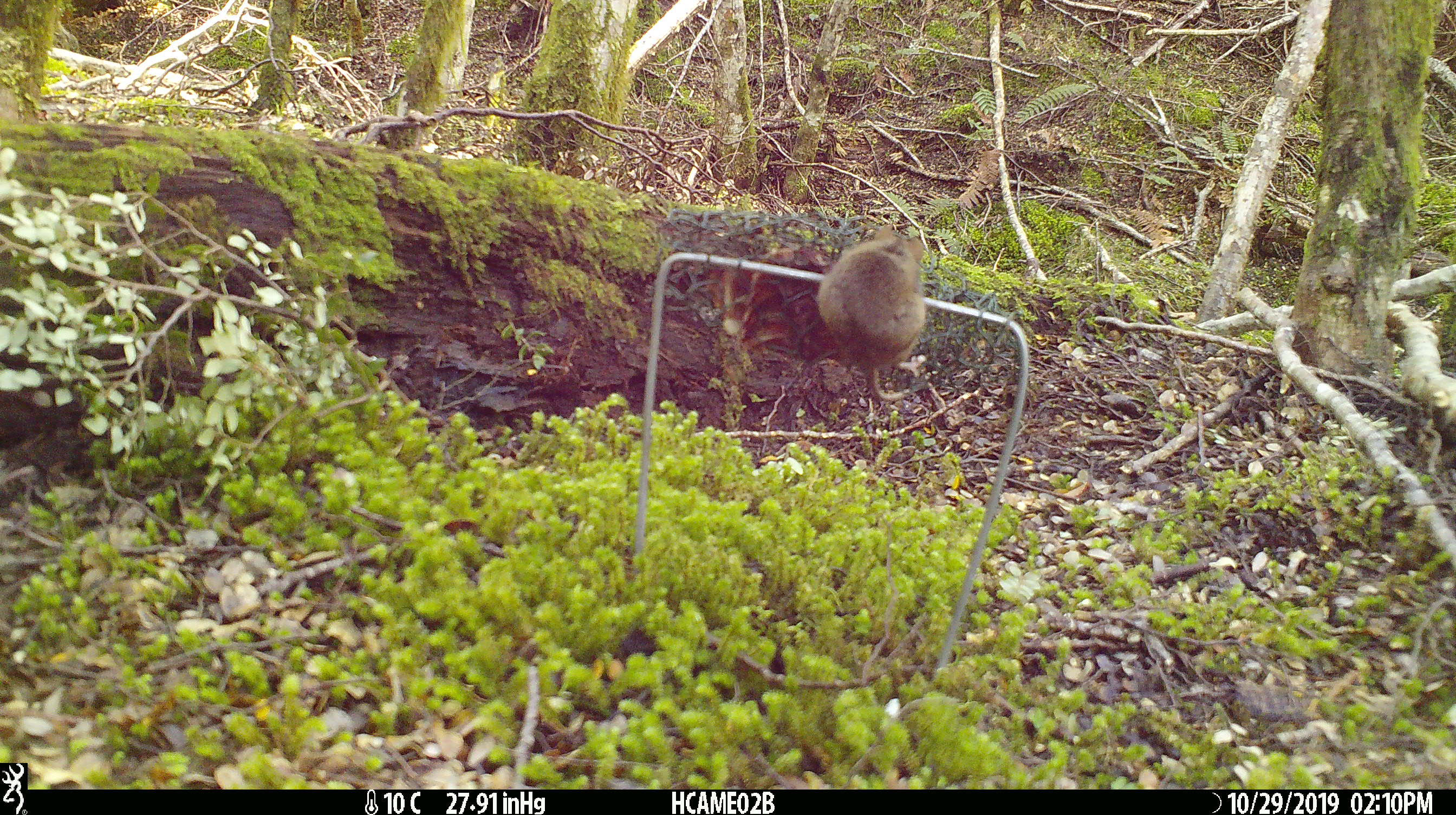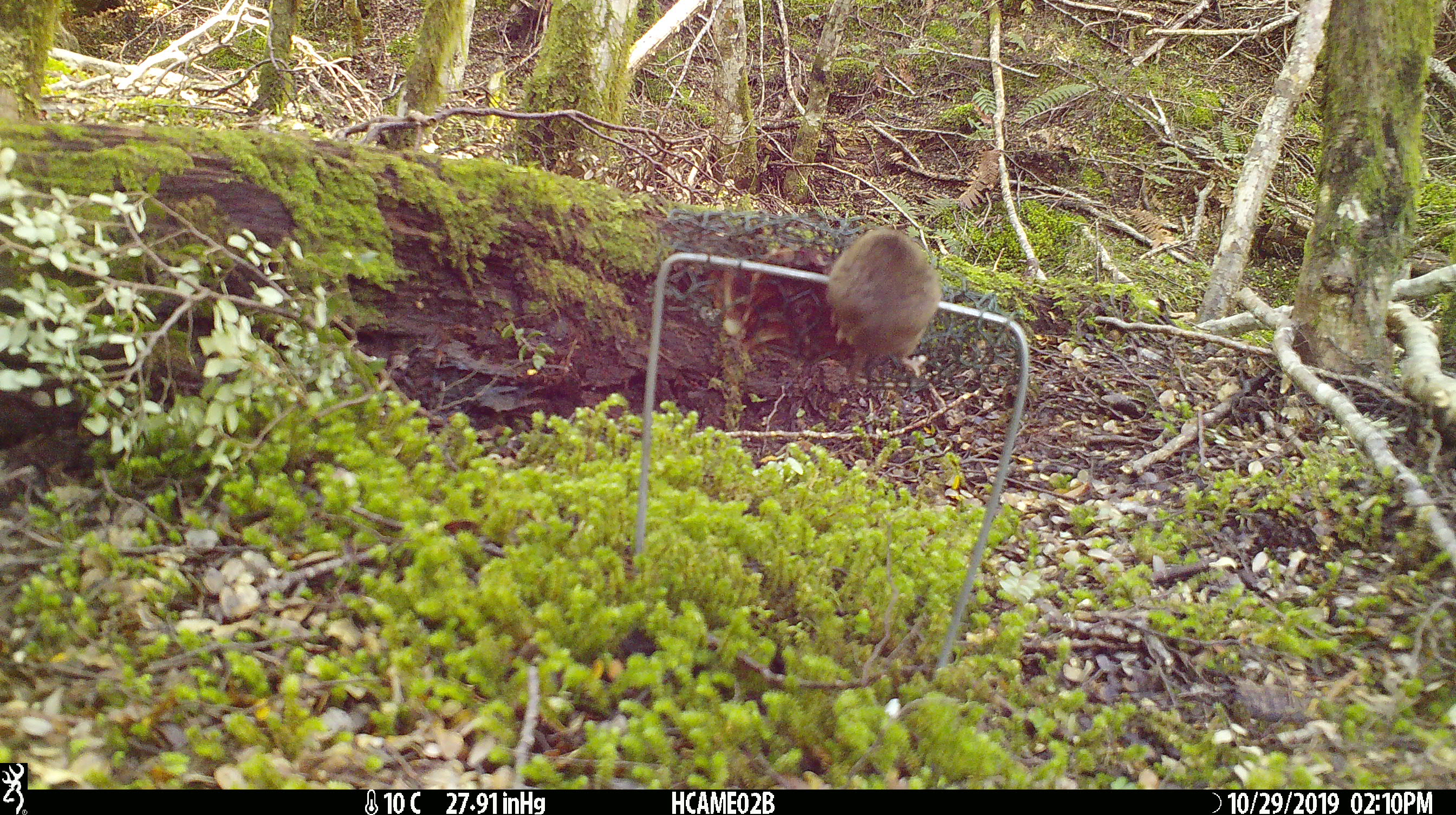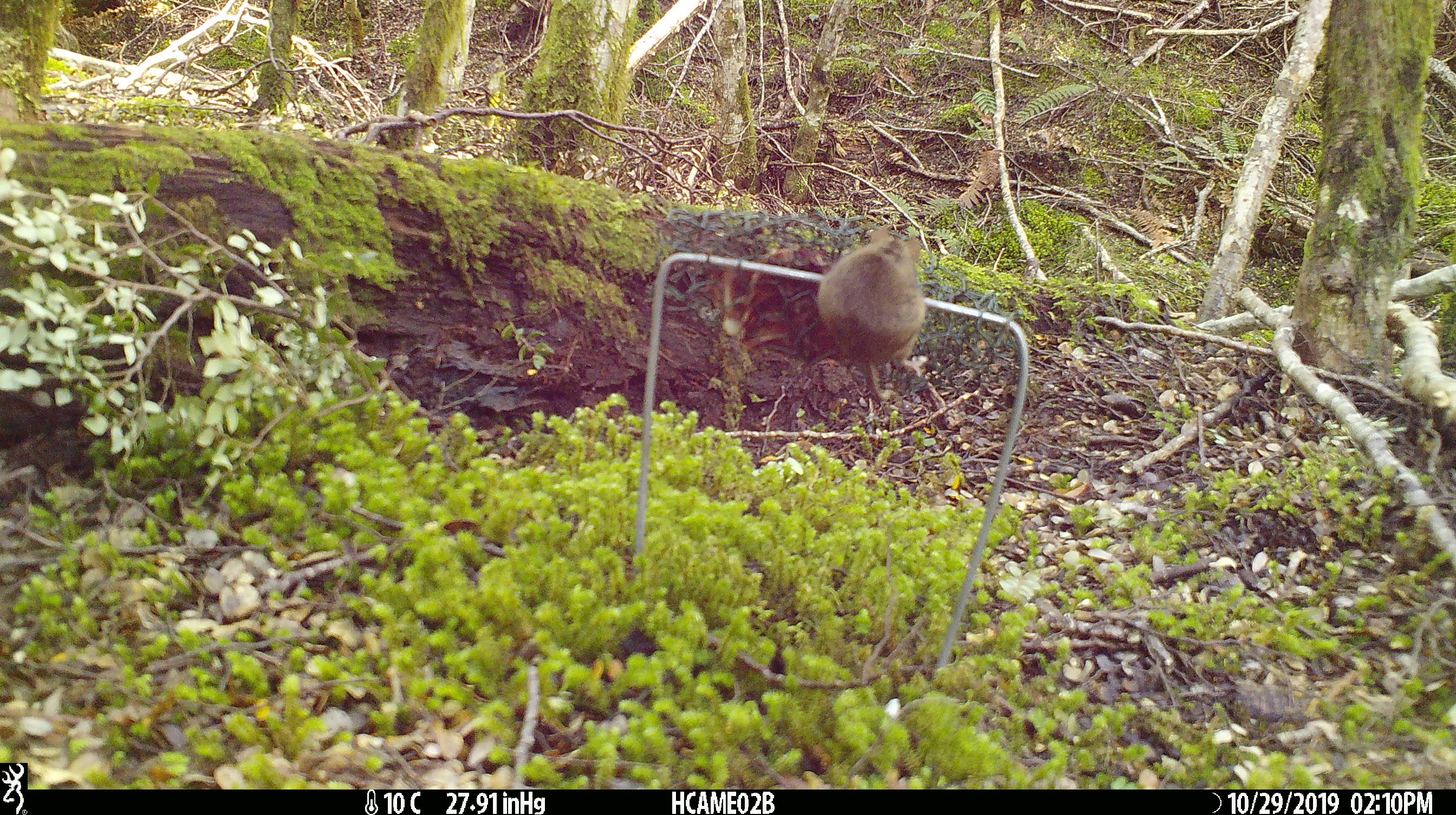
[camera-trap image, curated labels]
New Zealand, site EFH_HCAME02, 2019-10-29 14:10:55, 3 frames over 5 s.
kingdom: Animalia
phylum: Chordata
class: Mammalia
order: Rodentia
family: Muridae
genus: Mus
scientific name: Mus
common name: mouse